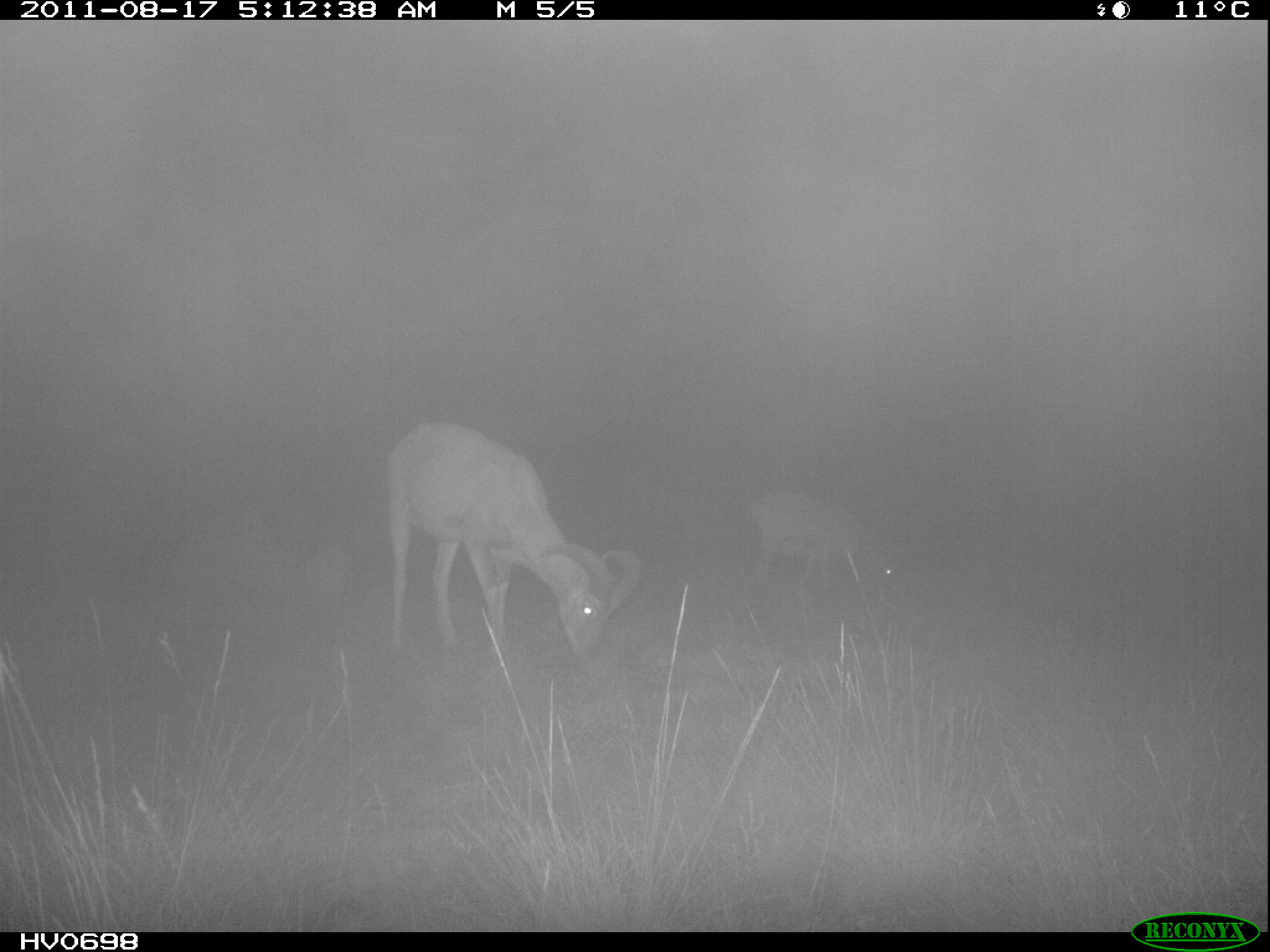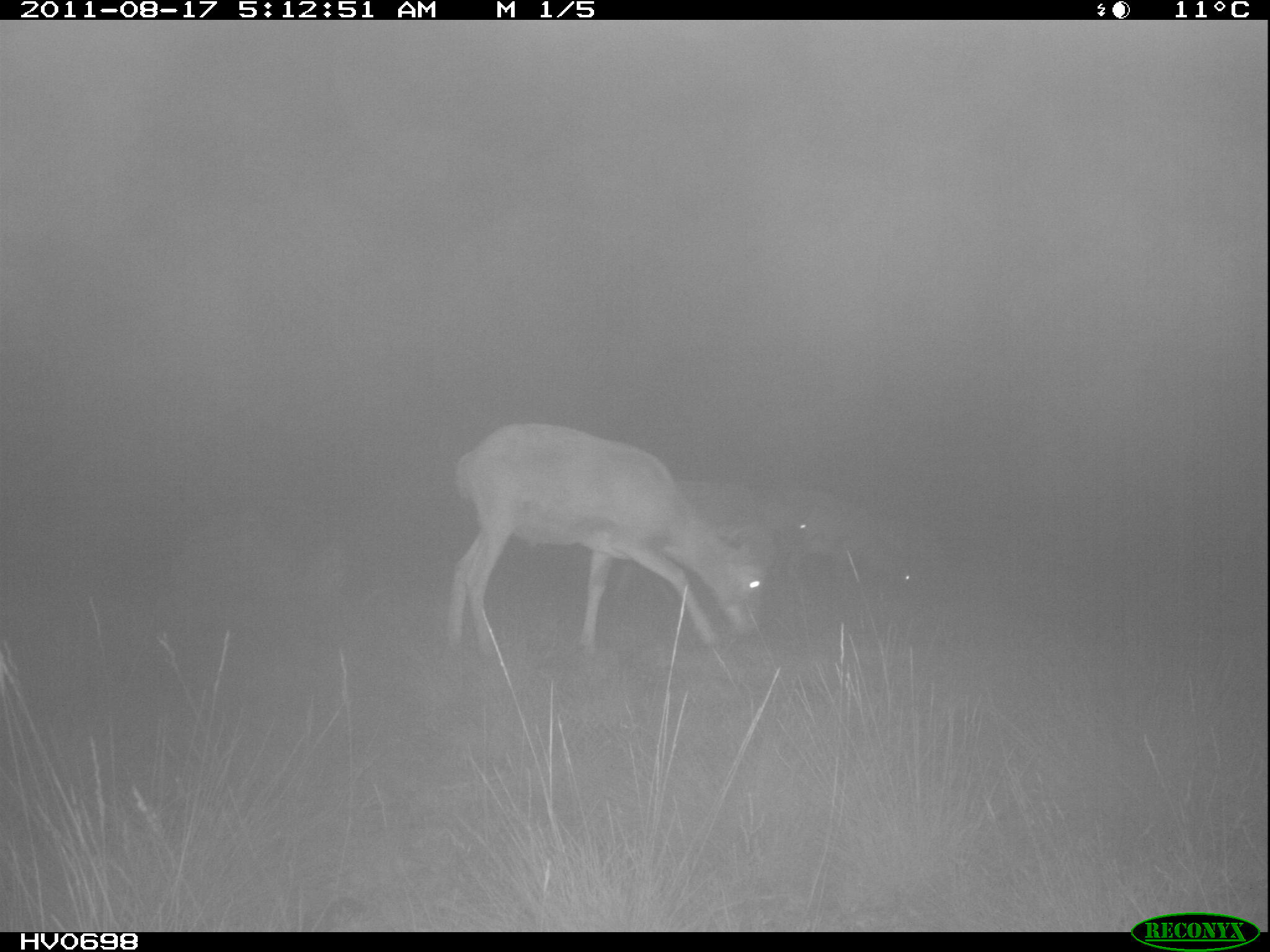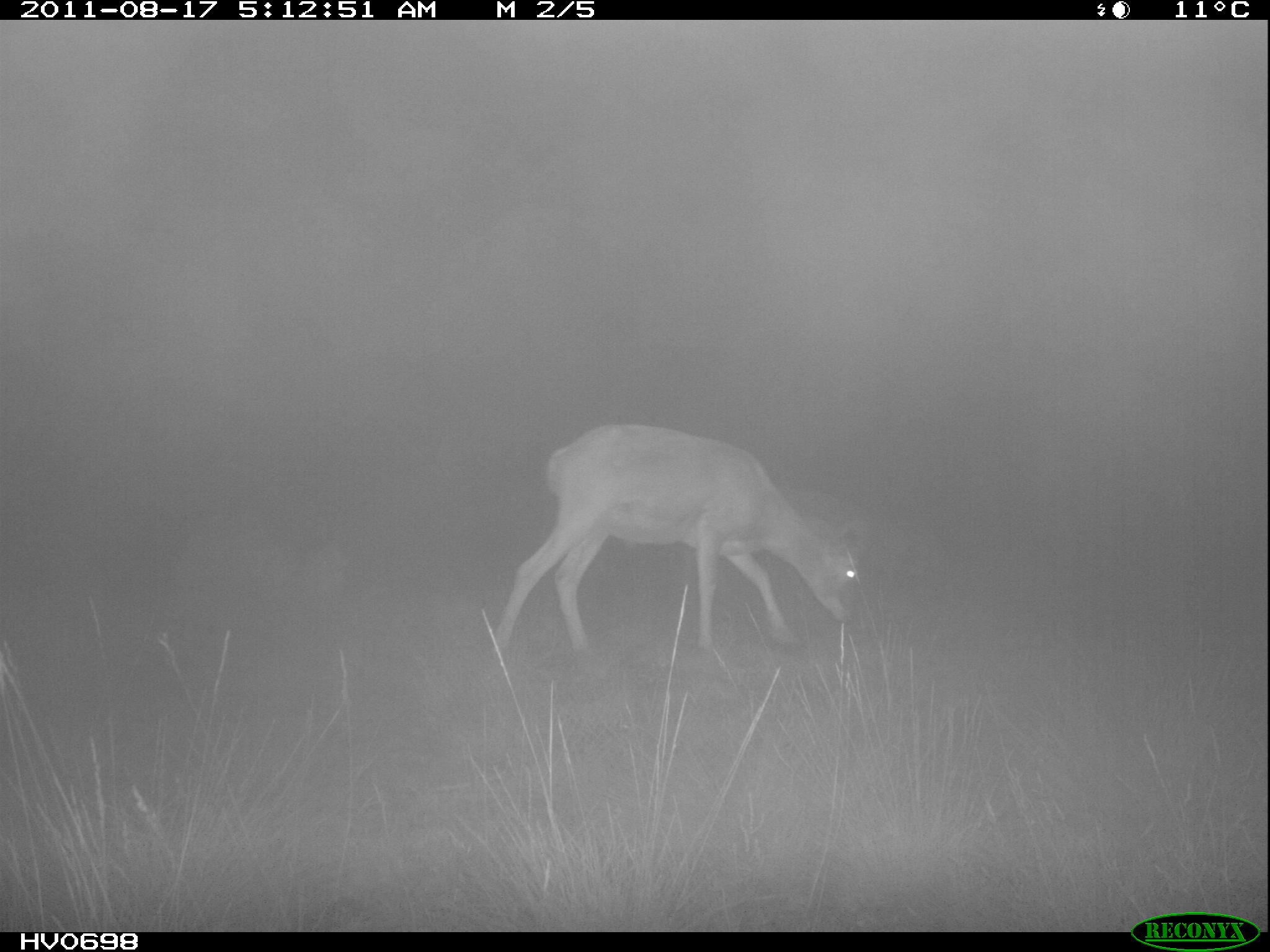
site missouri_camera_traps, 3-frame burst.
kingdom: Animalia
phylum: Chordata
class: Mammalia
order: Artiodactyla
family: Bovidae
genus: Ovis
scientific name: Ovis ammon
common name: mouflon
Mouflon (Ovis ammon). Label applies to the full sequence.